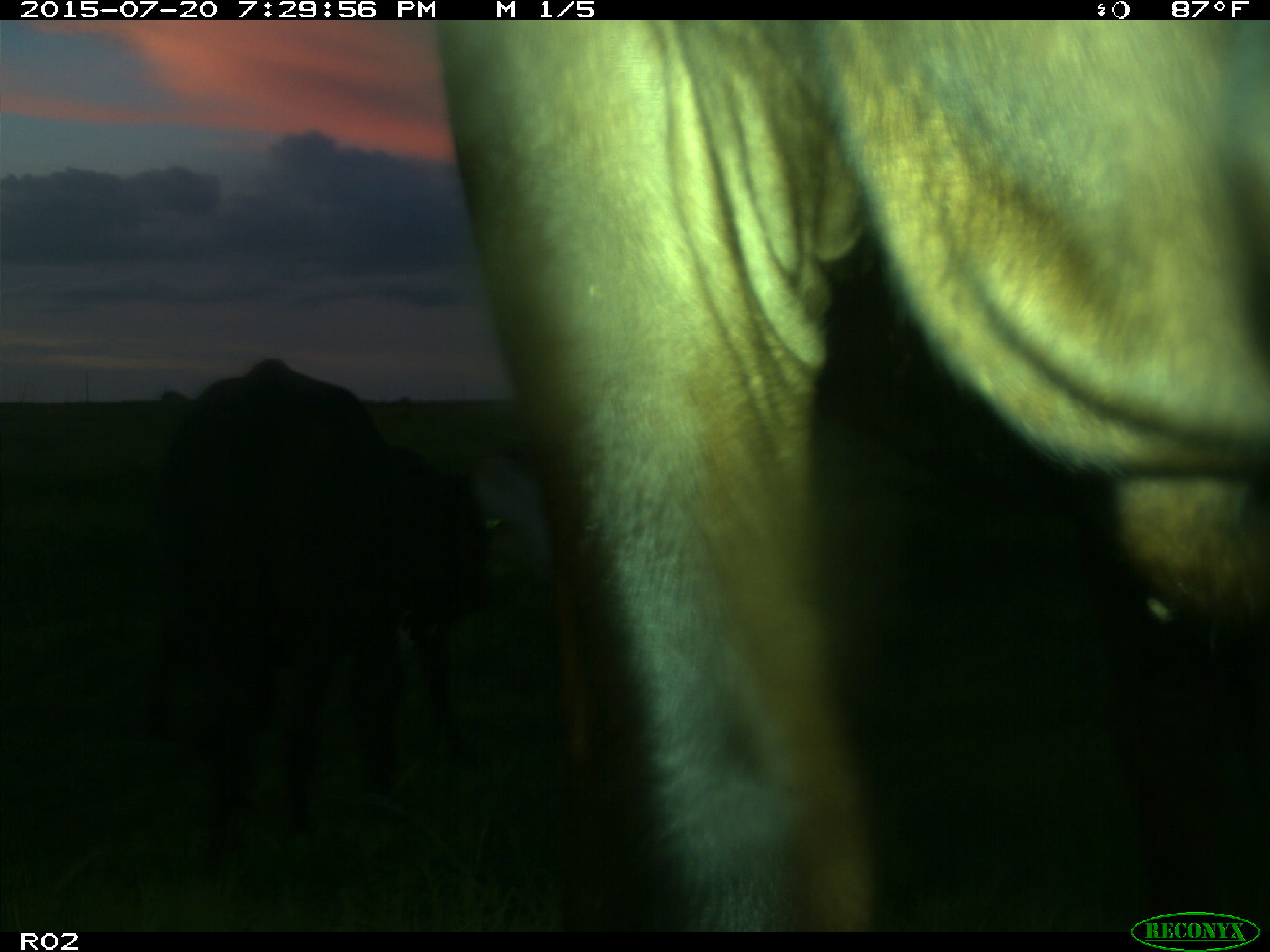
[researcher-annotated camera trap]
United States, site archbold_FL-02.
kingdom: Animalia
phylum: Chordata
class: Mammalia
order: Artiodactyla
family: Bovidae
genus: Bos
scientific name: Bos taurus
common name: domestic cow